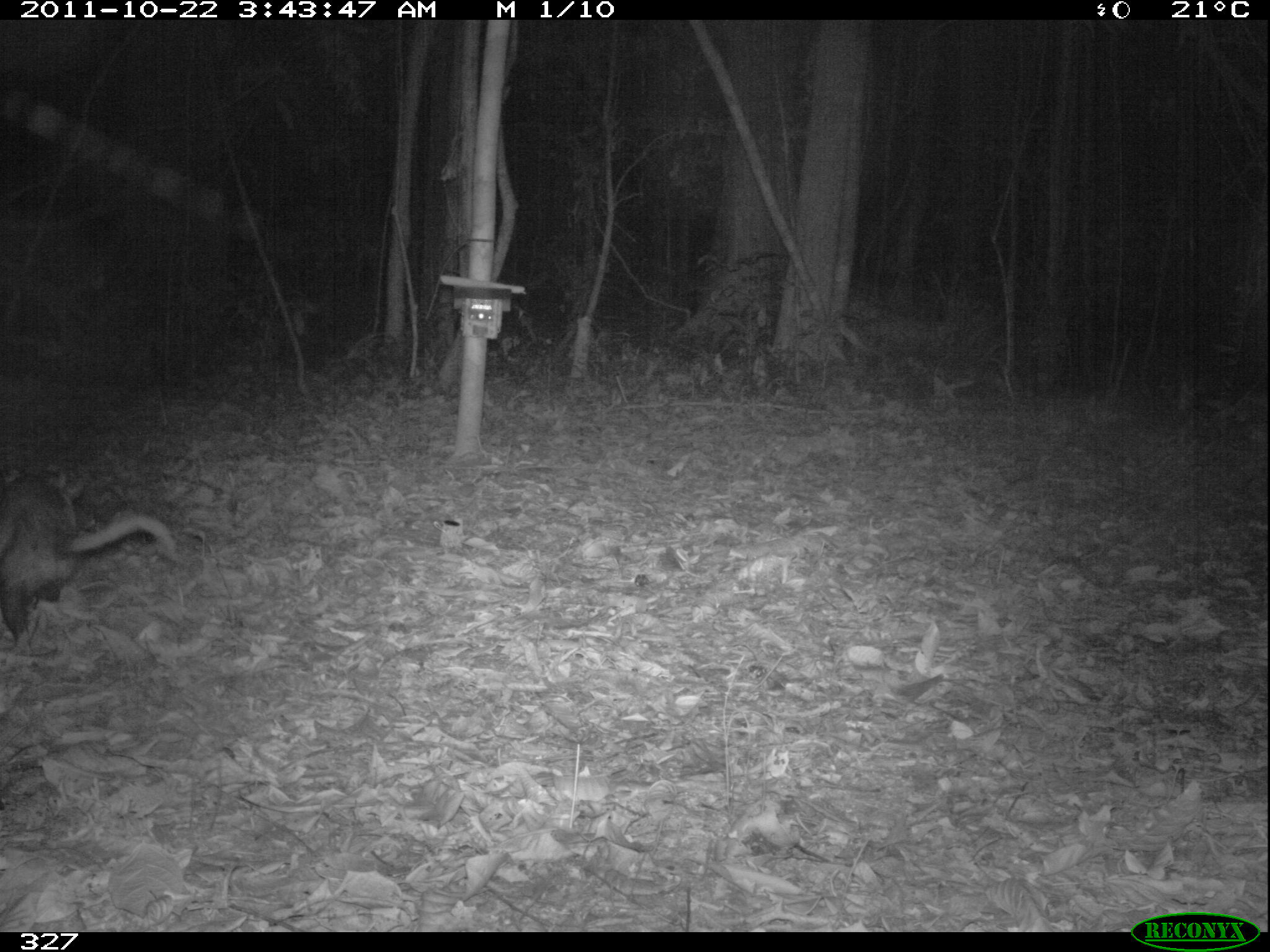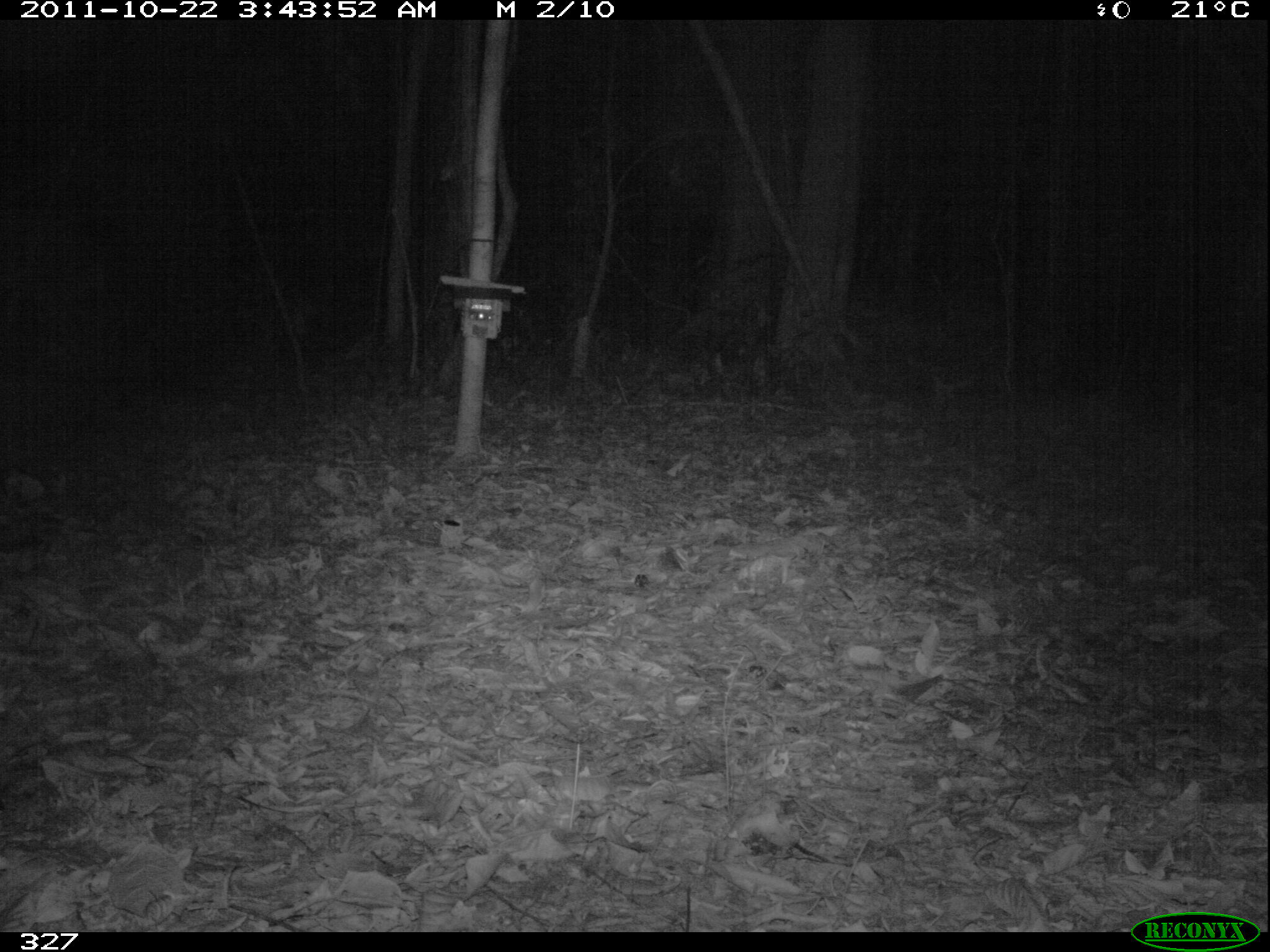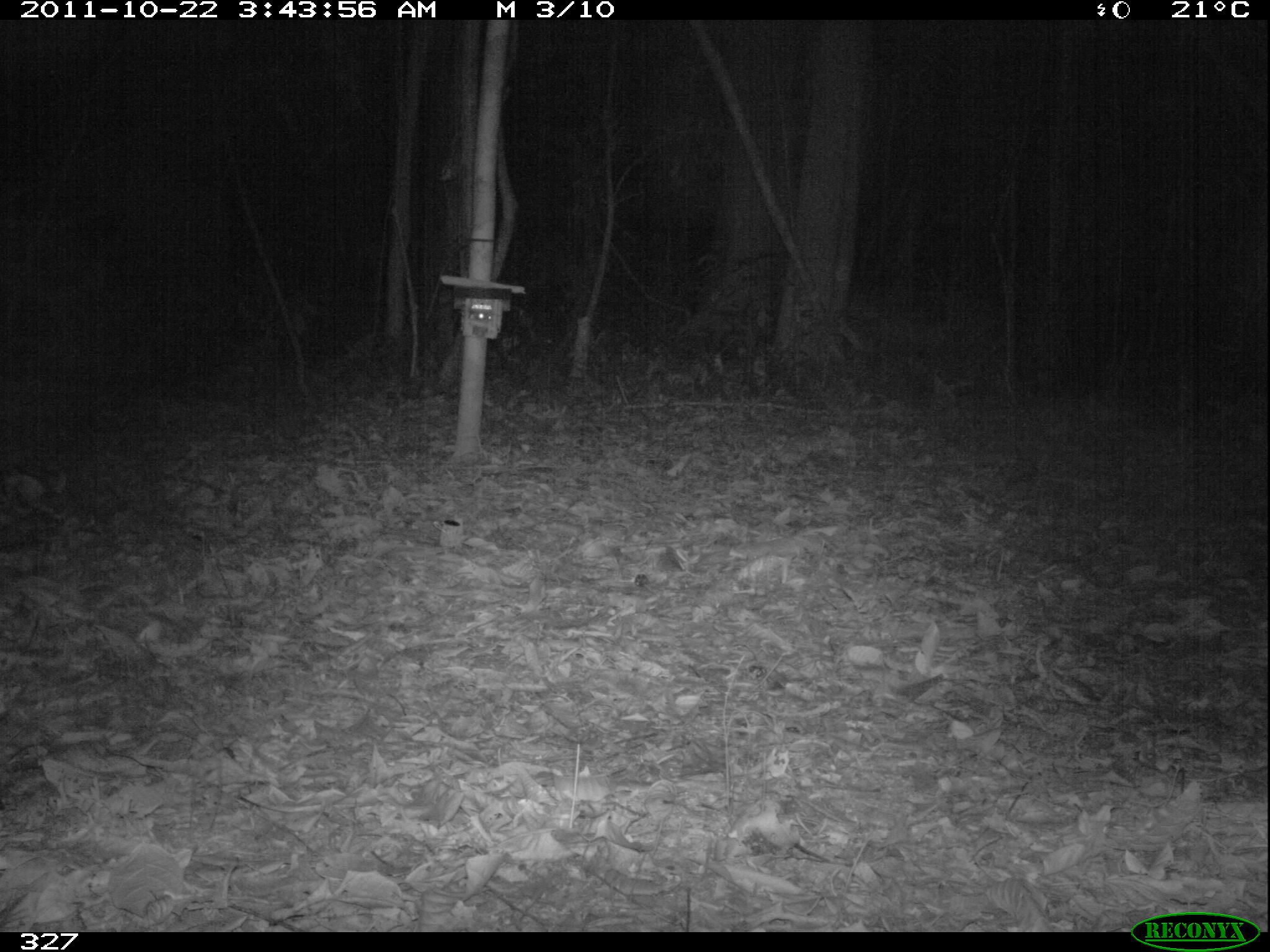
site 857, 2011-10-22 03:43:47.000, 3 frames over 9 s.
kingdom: Animalia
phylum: Chordata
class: Mammalia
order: Didelphimorphia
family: Didelphidae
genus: Didelphis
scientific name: Didelphis marsupialis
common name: southern opossum